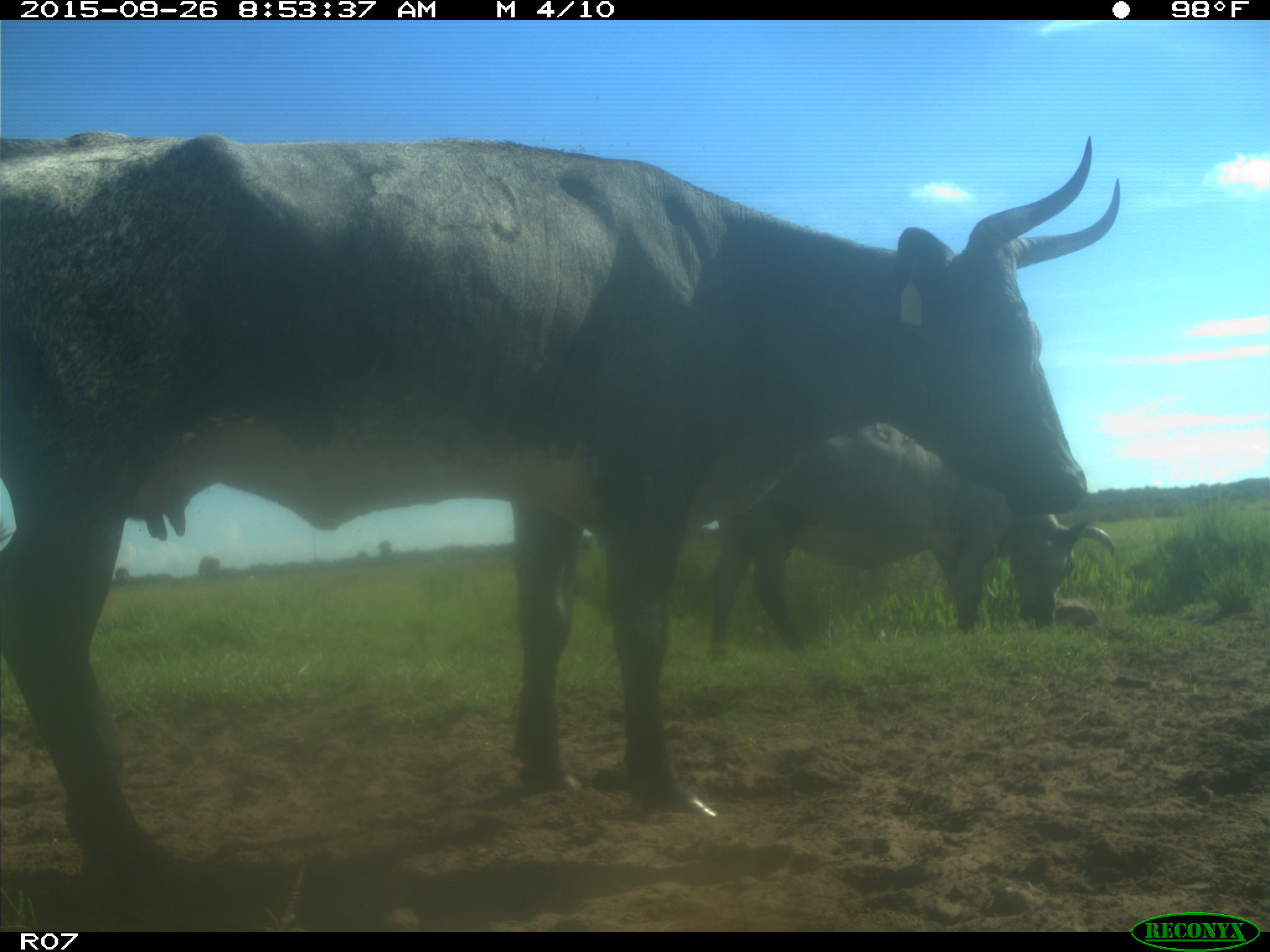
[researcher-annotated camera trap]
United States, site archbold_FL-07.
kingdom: Animalia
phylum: Chordata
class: Mammalia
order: Artiodactyla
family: Bovidae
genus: Bos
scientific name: Bos taurus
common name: domestic cow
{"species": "Bos taurus (domestic cow)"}